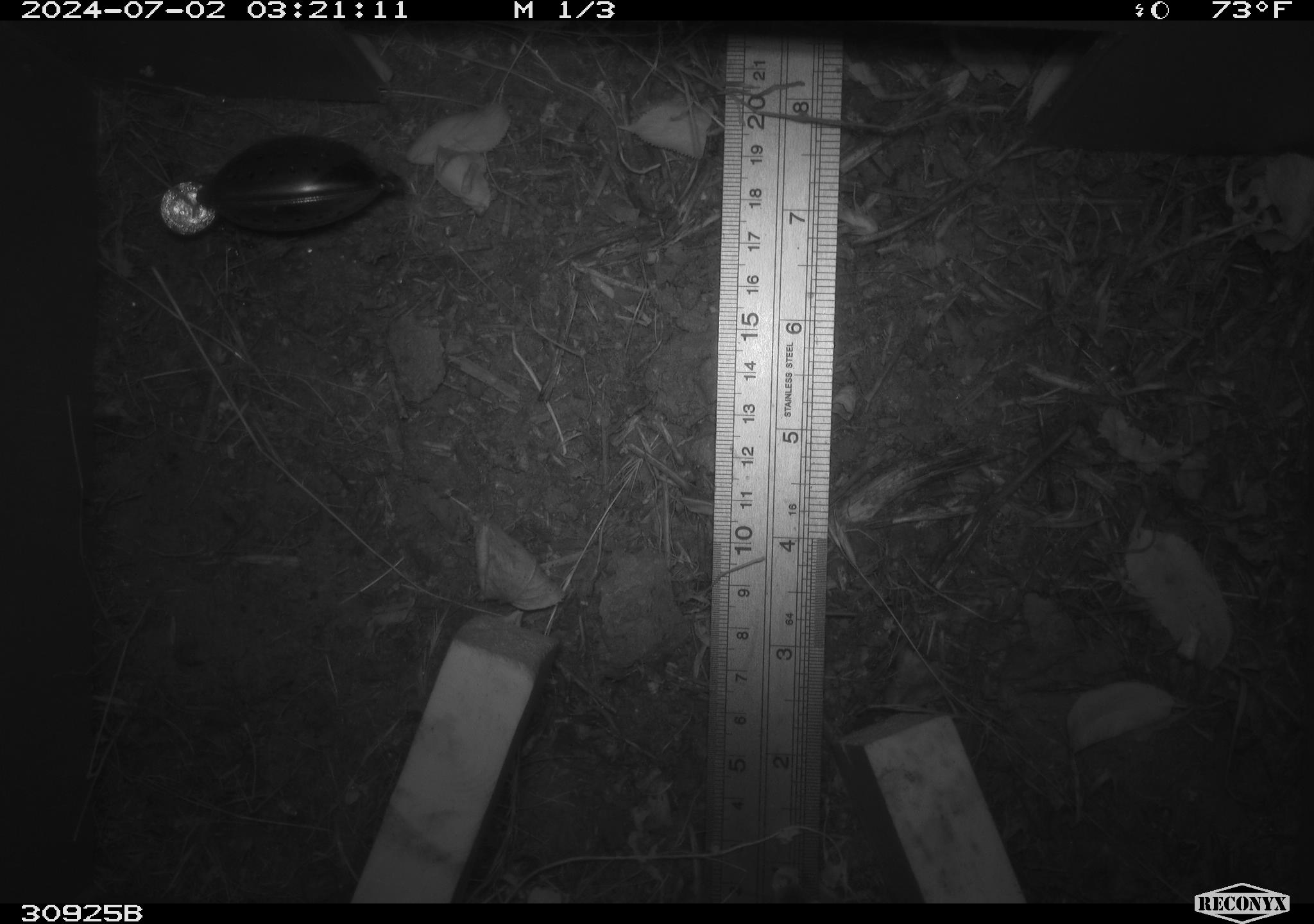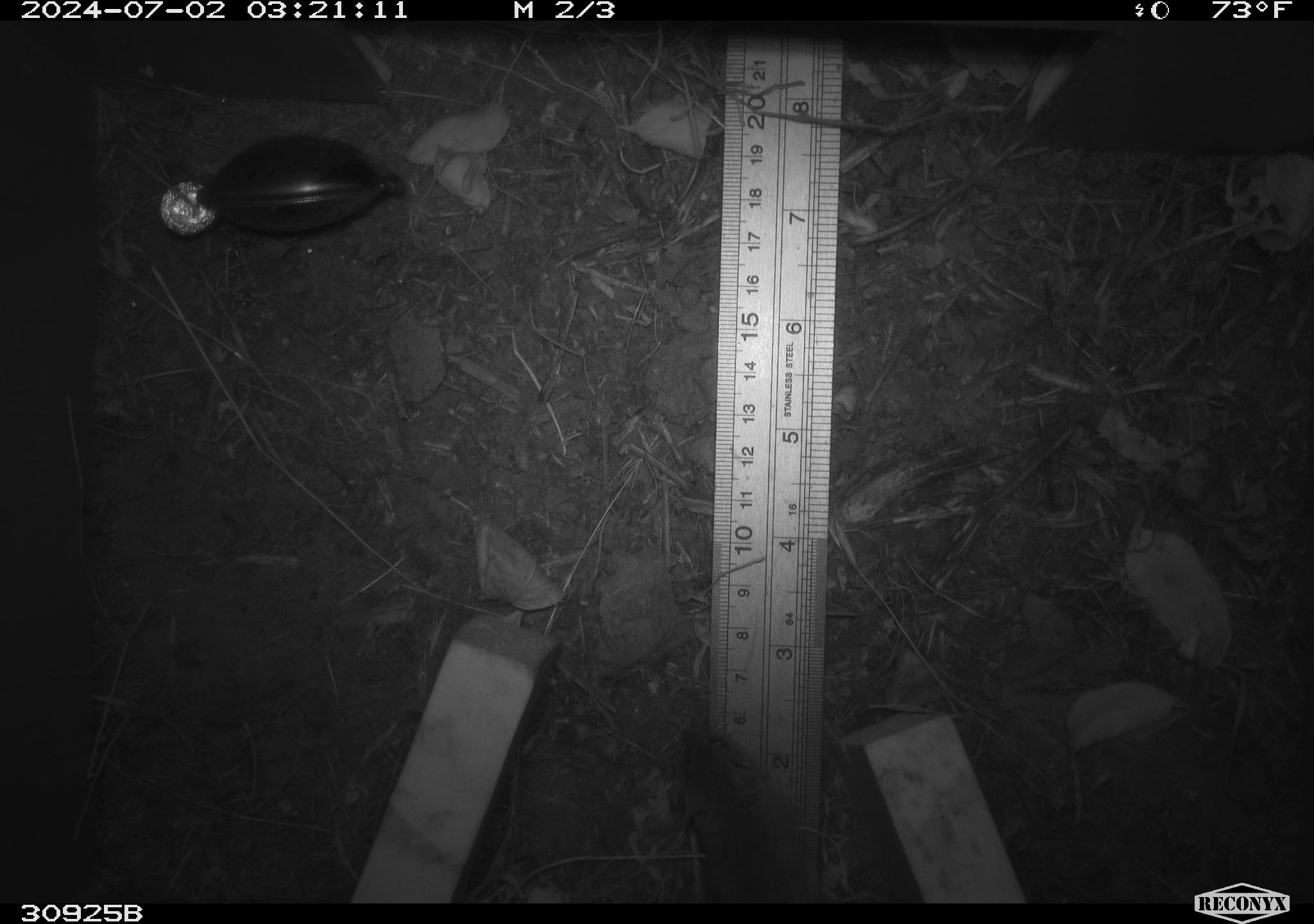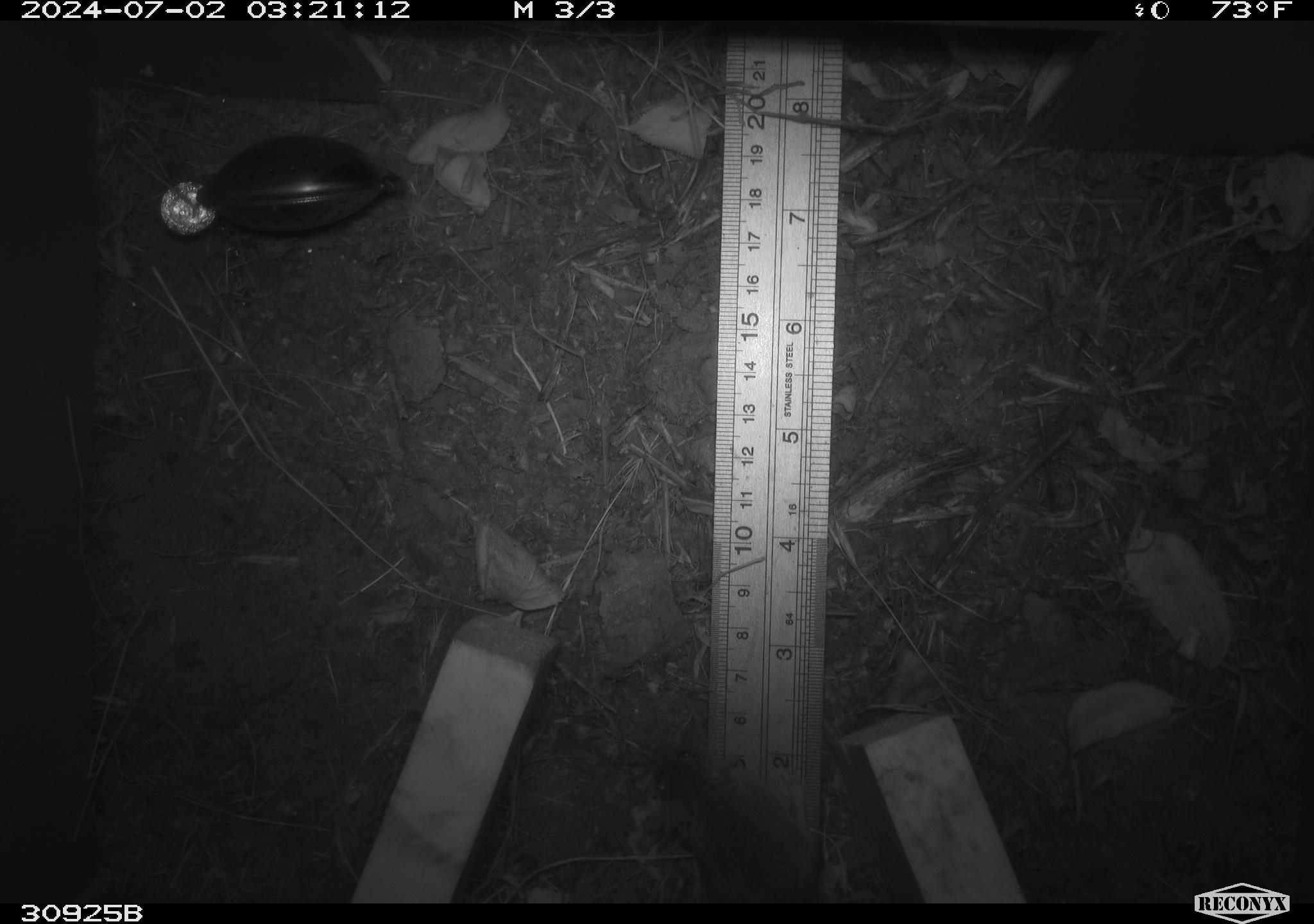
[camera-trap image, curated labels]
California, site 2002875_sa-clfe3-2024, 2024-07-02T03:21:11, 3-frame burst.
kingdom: Animalia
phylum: Chordata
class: Mammalia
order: Rodentia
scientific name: Rodentia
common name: mouse species